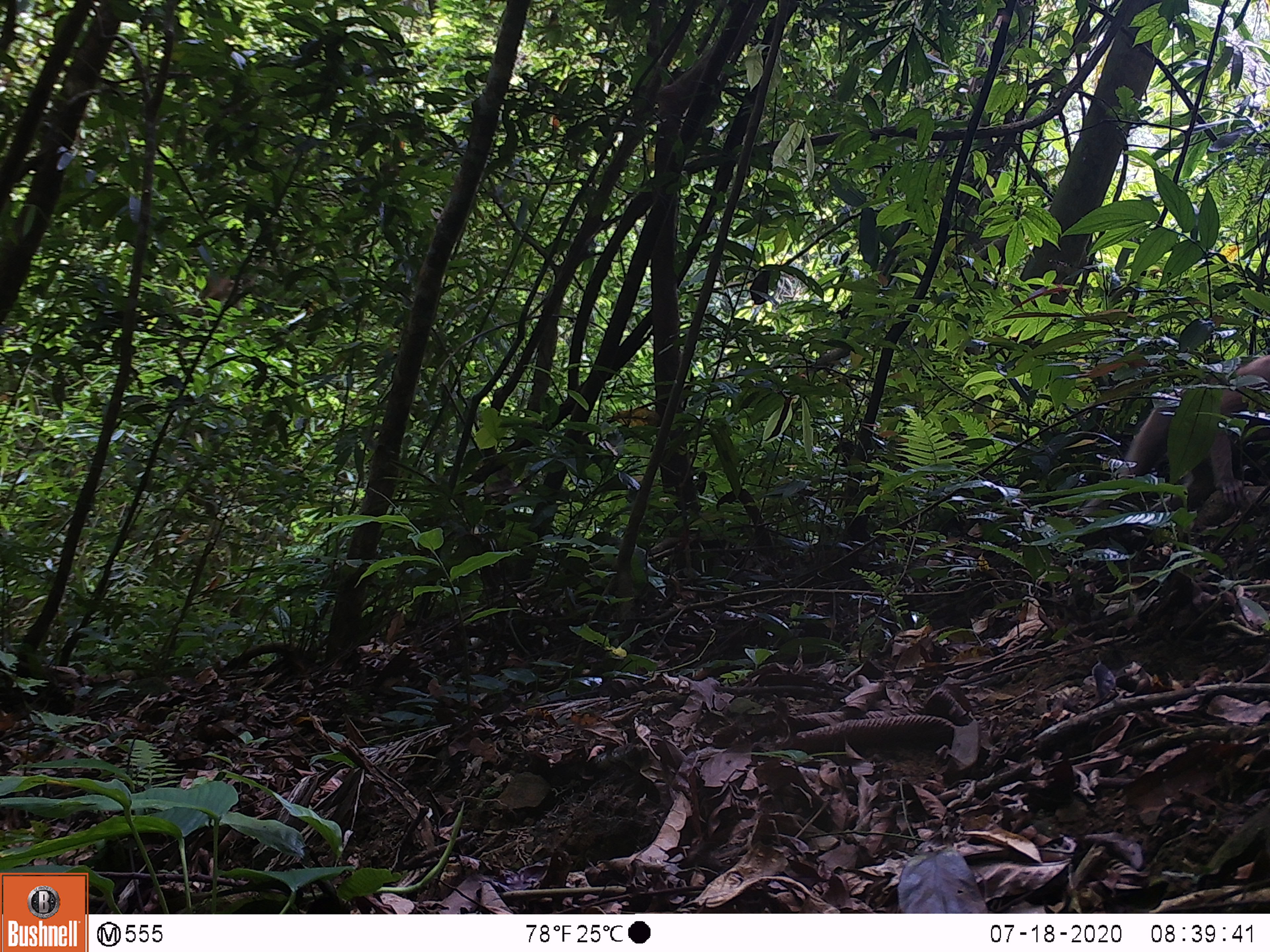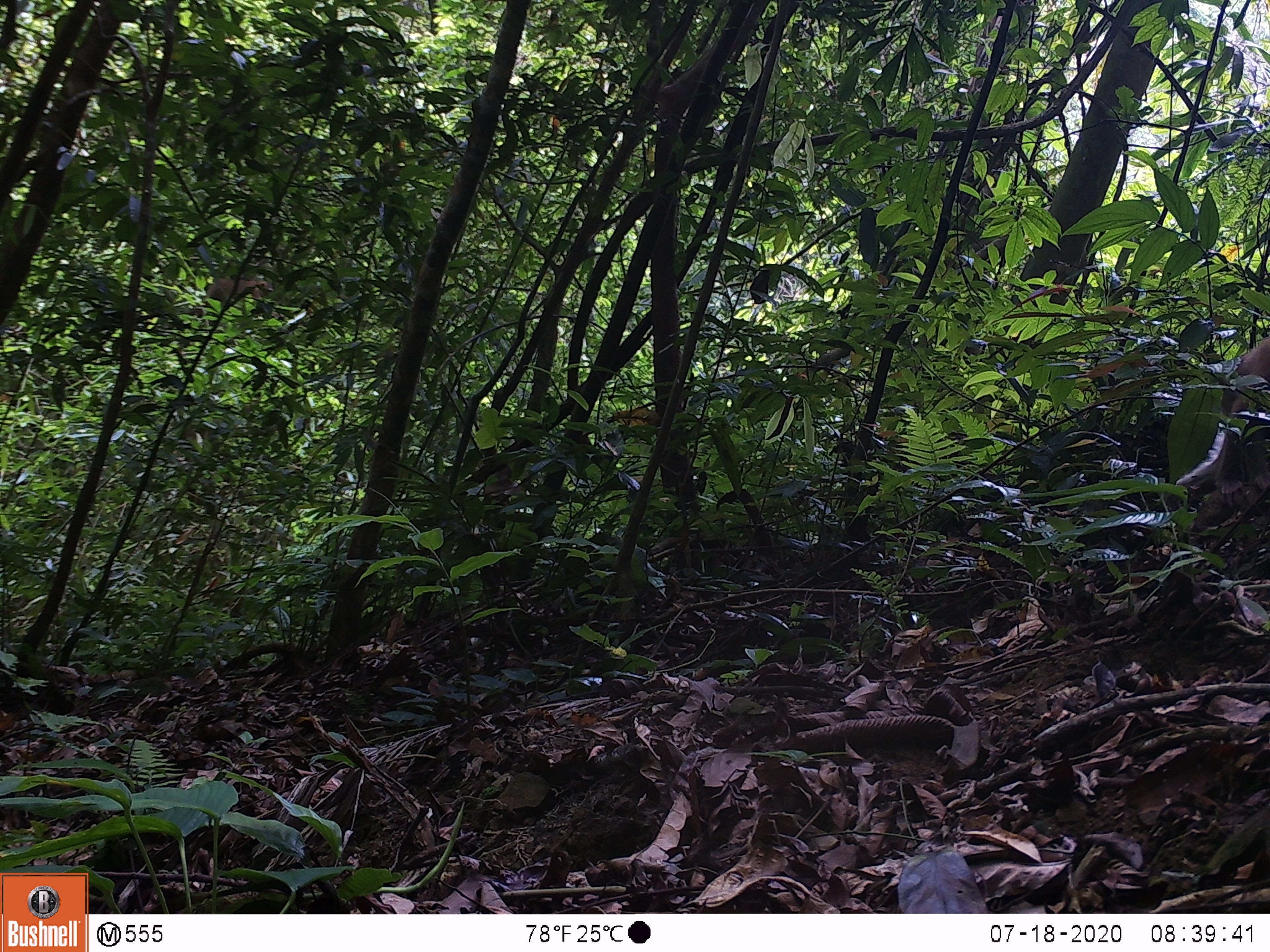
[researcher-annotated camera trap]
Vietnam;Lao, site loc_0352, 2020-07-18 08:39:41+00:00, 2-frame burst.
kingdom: Animalia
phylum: Chordata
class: Mammalia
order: Primates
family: Cercopithecidae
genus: Macaca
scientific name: Macaca nemestrina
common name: pig-tailed macaque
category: pig tailed macaque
Pig tailed macaque (pig-tailed macaque) (Macaca nemestrina). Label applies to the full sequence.